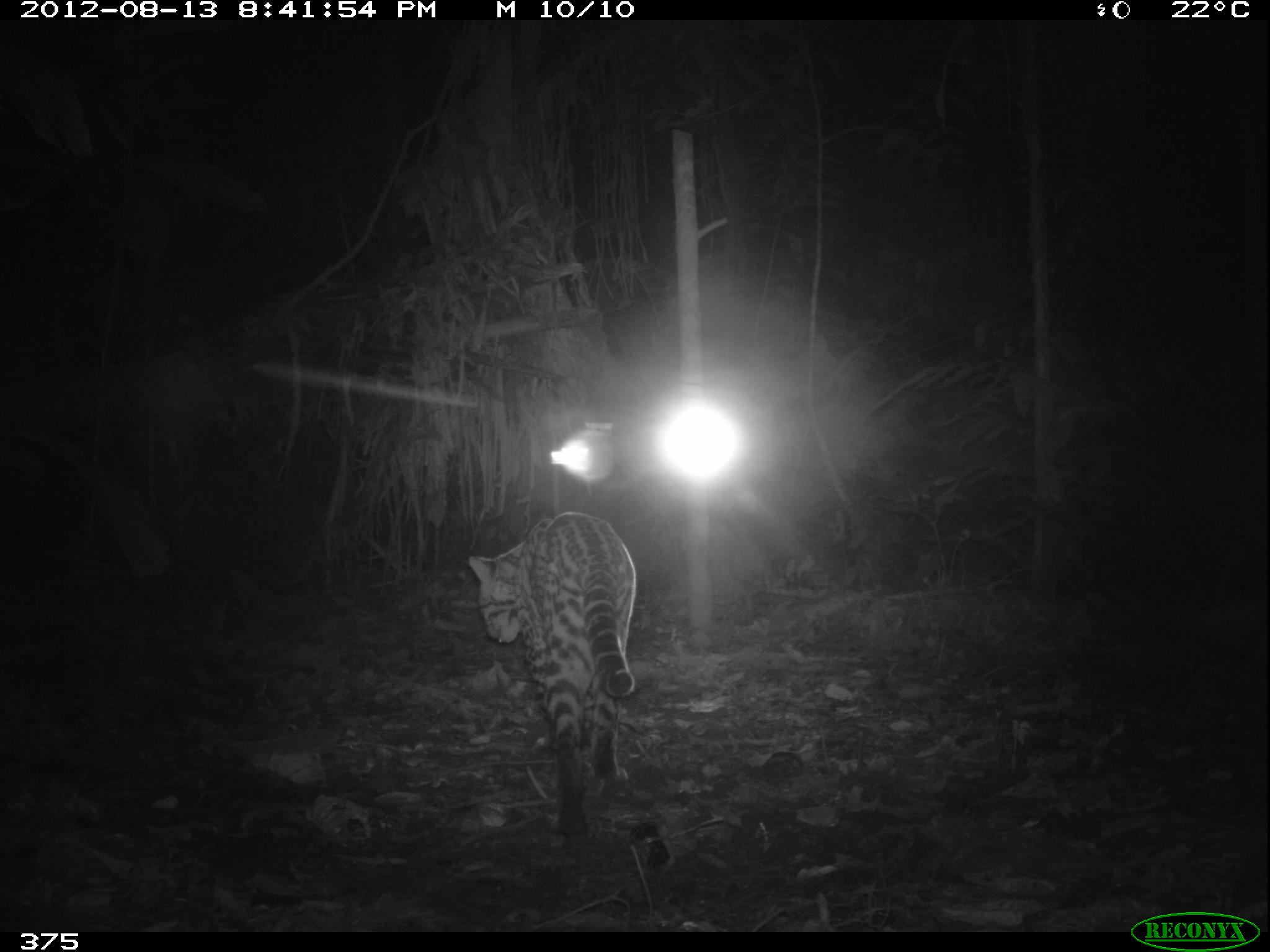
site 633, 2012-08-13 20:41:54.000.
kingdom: Animalia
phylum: Chordata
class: Mammalia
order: Carnivora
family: Felidae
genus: Leopardus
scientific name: Leopardus pardalis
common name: ocelot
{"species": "Leopardus pardalis (ocelot)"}